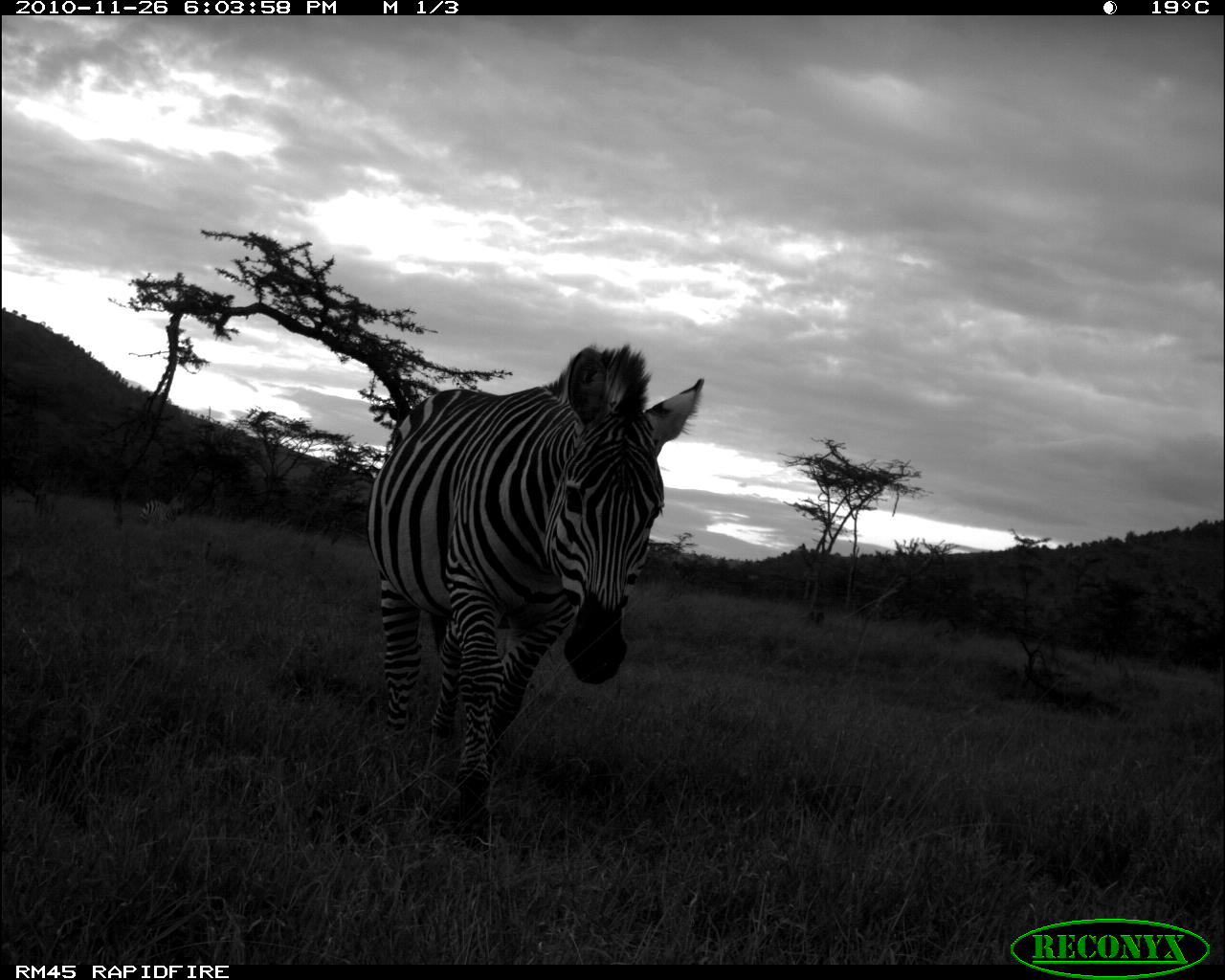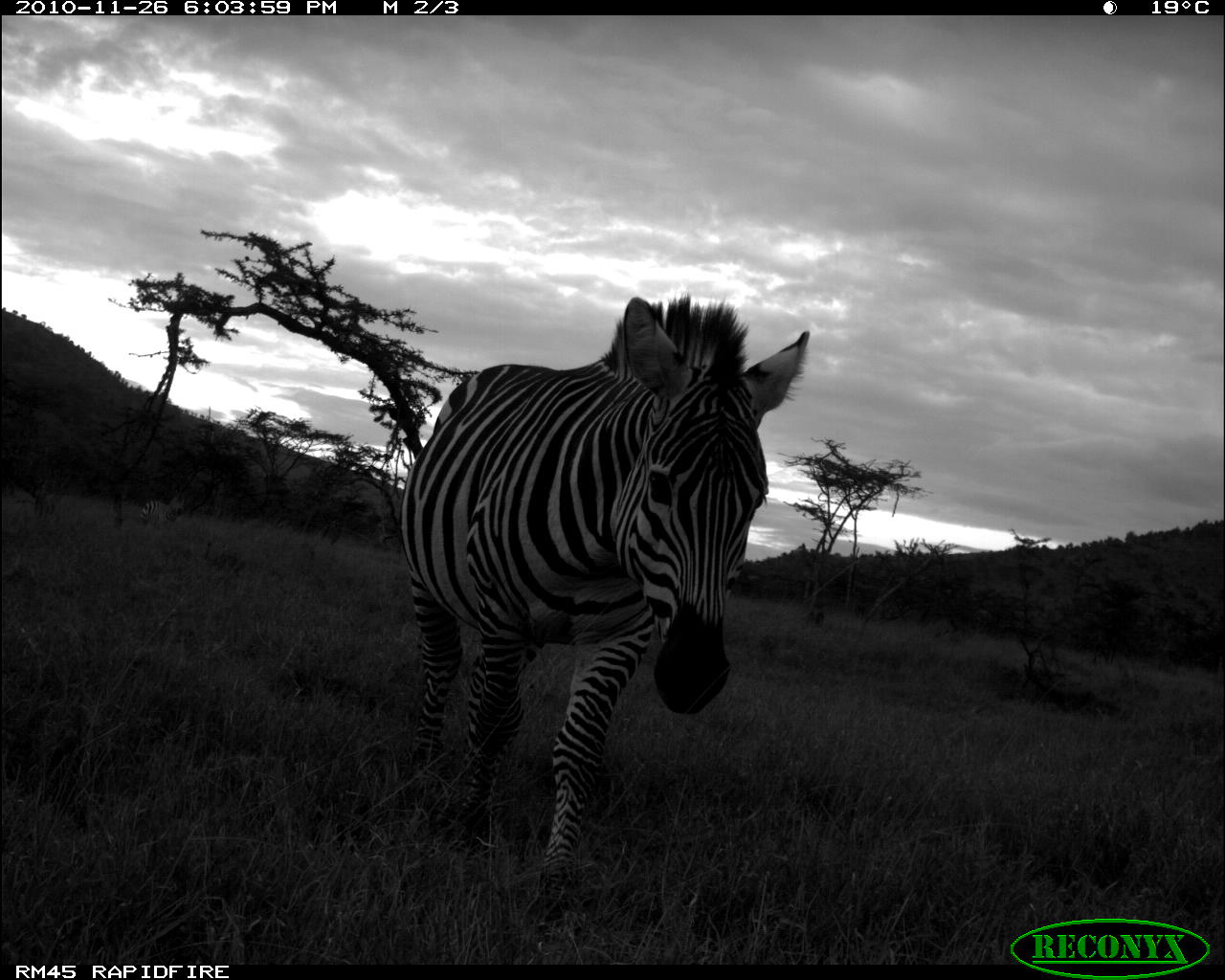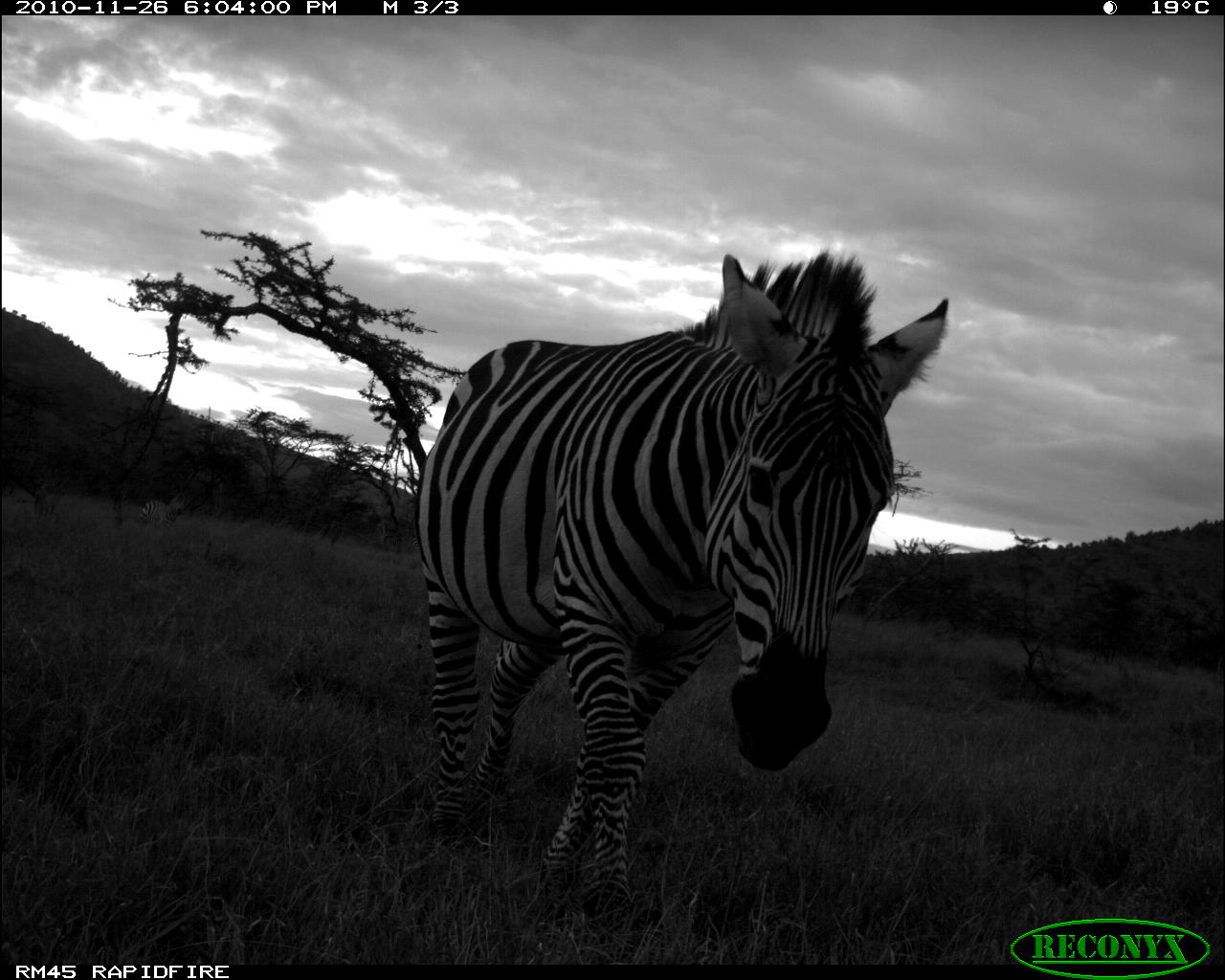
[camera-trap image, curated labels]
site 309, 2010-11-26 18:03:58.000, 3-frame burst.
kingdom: Animalia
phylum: Chordata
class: Mammalia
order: Perissodactyla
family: Equidae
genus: Equus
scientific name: Equus quagga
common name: plains zebra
Equus quagga (plains zebra), count 2.